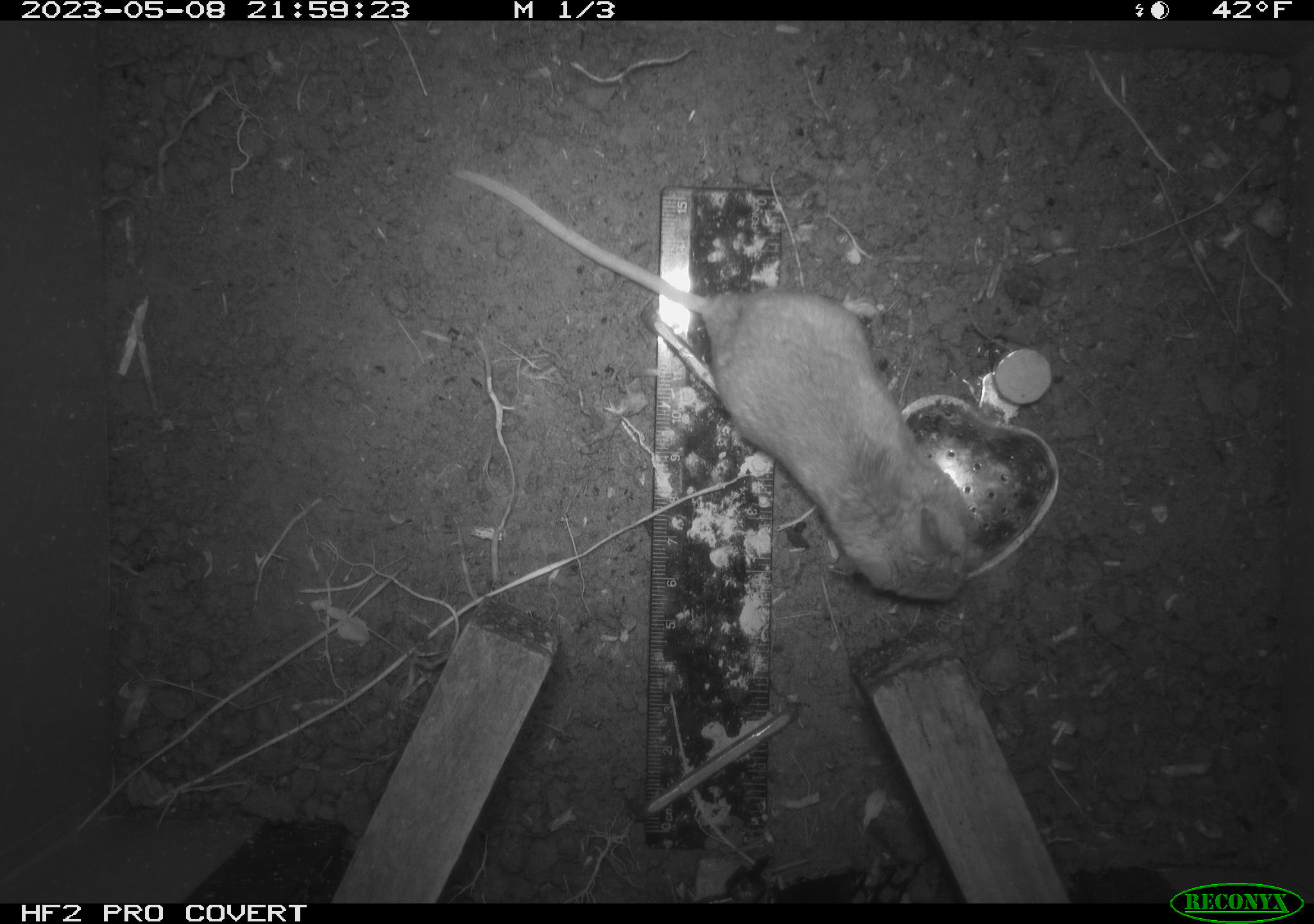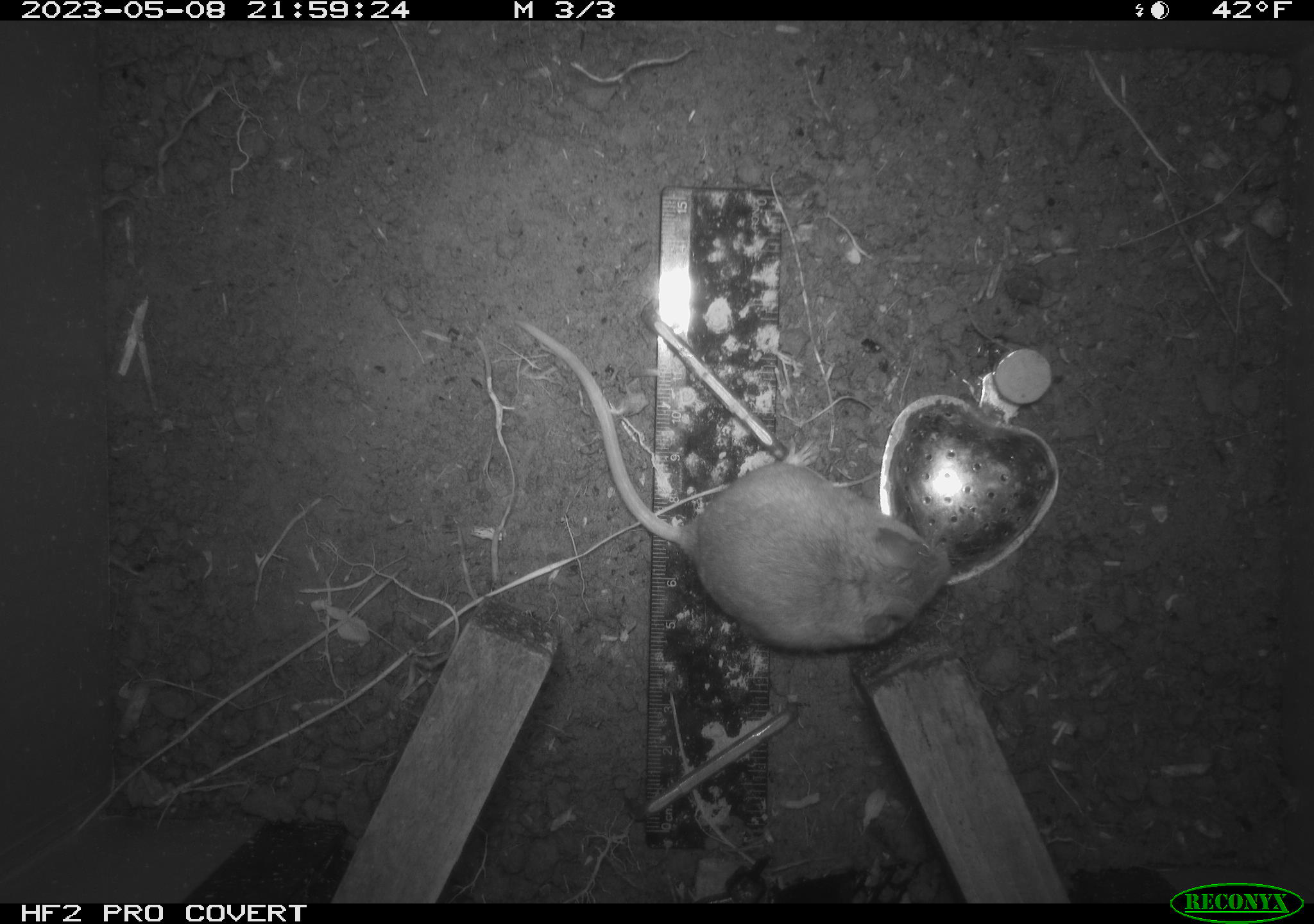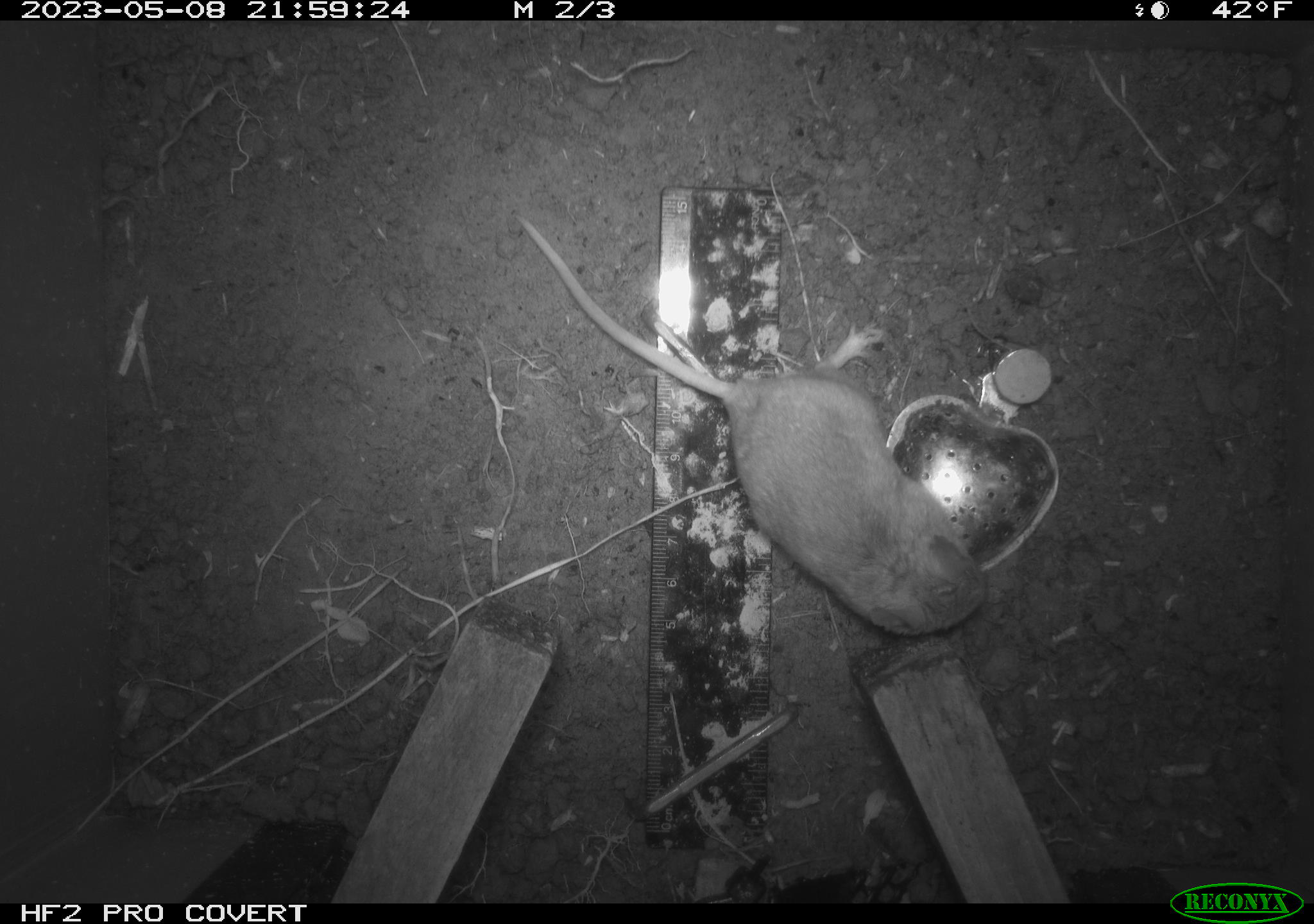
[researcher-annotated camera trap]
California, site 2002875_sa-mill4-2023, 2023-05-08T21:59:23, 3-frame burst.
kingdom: Animalia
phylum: Chordata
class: Mammalia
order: Rodentia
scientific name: Rodentia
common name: mouse species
Mouse species (Rodentia).